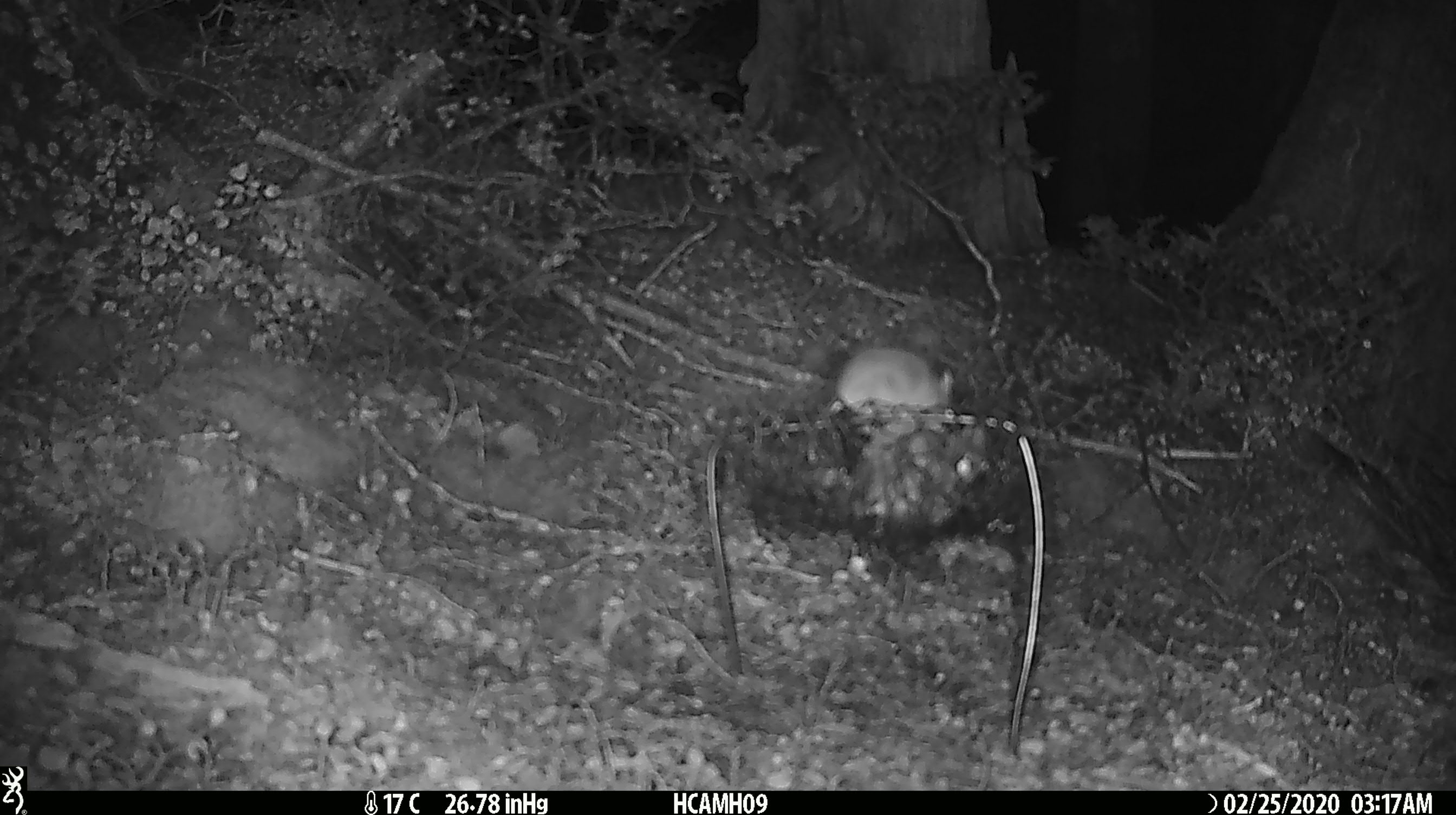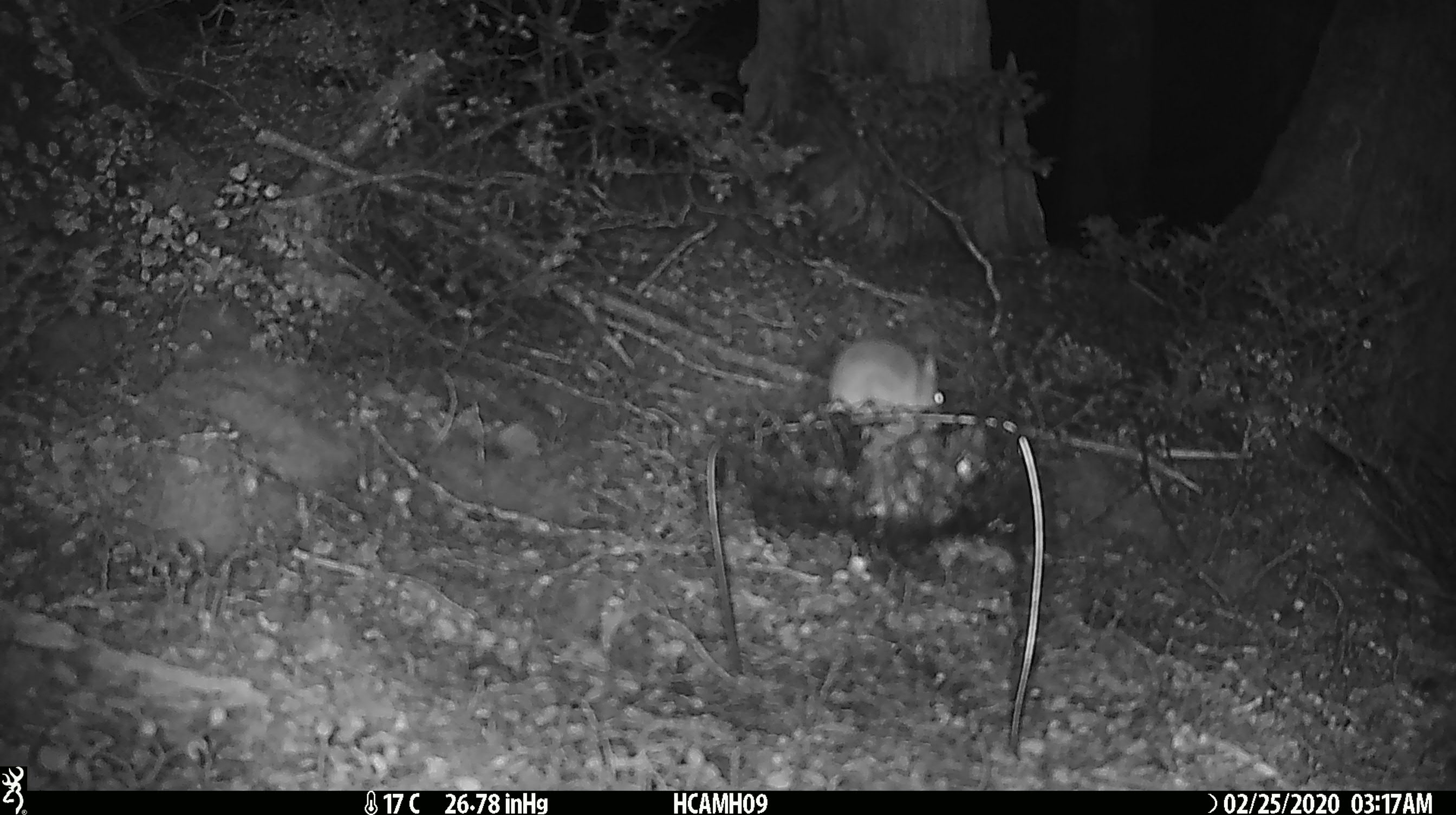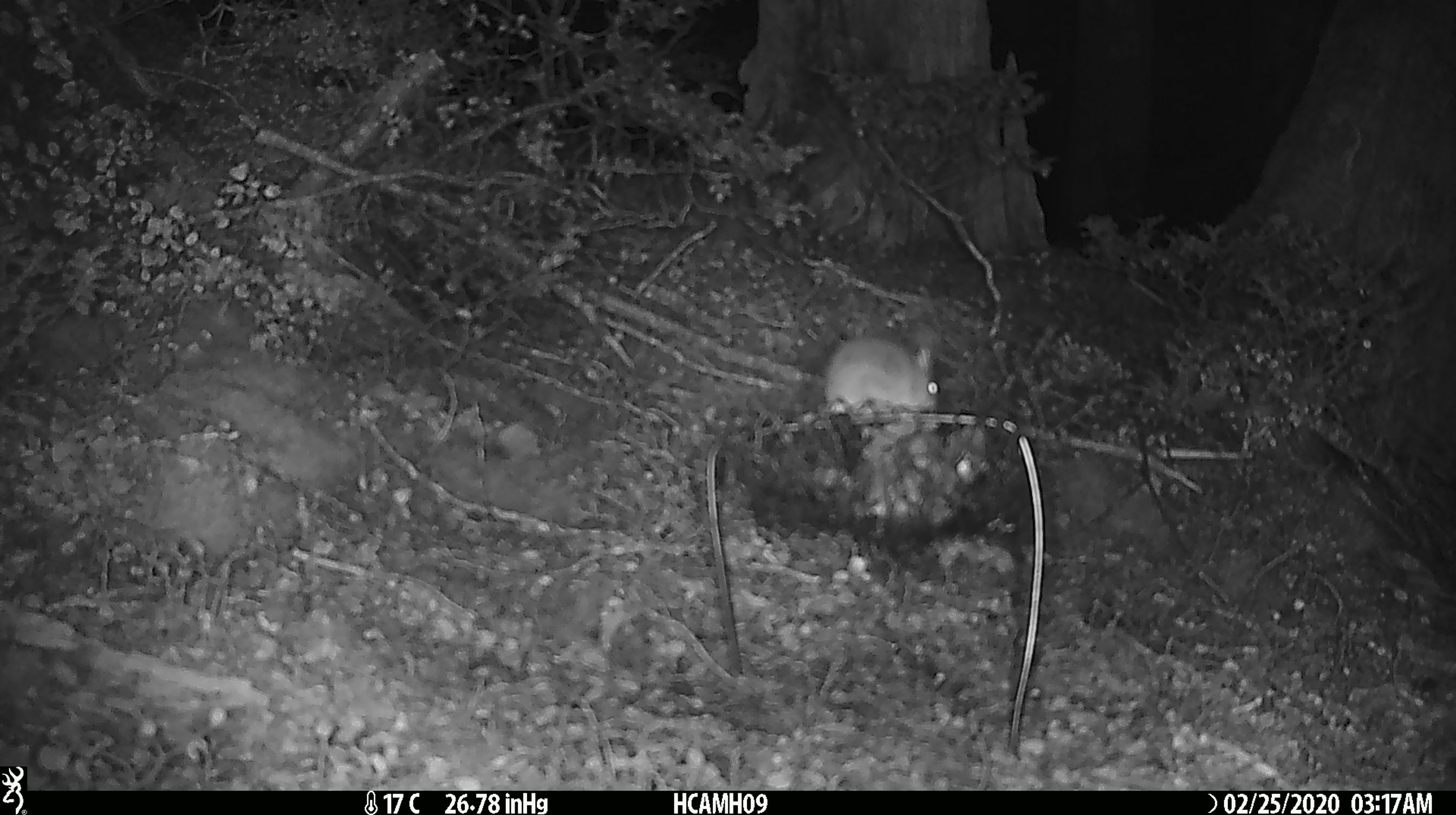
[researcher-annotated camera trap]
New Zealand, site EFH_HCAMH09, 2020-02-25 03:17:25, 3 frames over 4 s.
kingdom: Animalia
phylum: Chordata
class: Mammalia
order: Rodentia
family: Muridae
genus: Mus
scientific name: Mus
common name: mouse